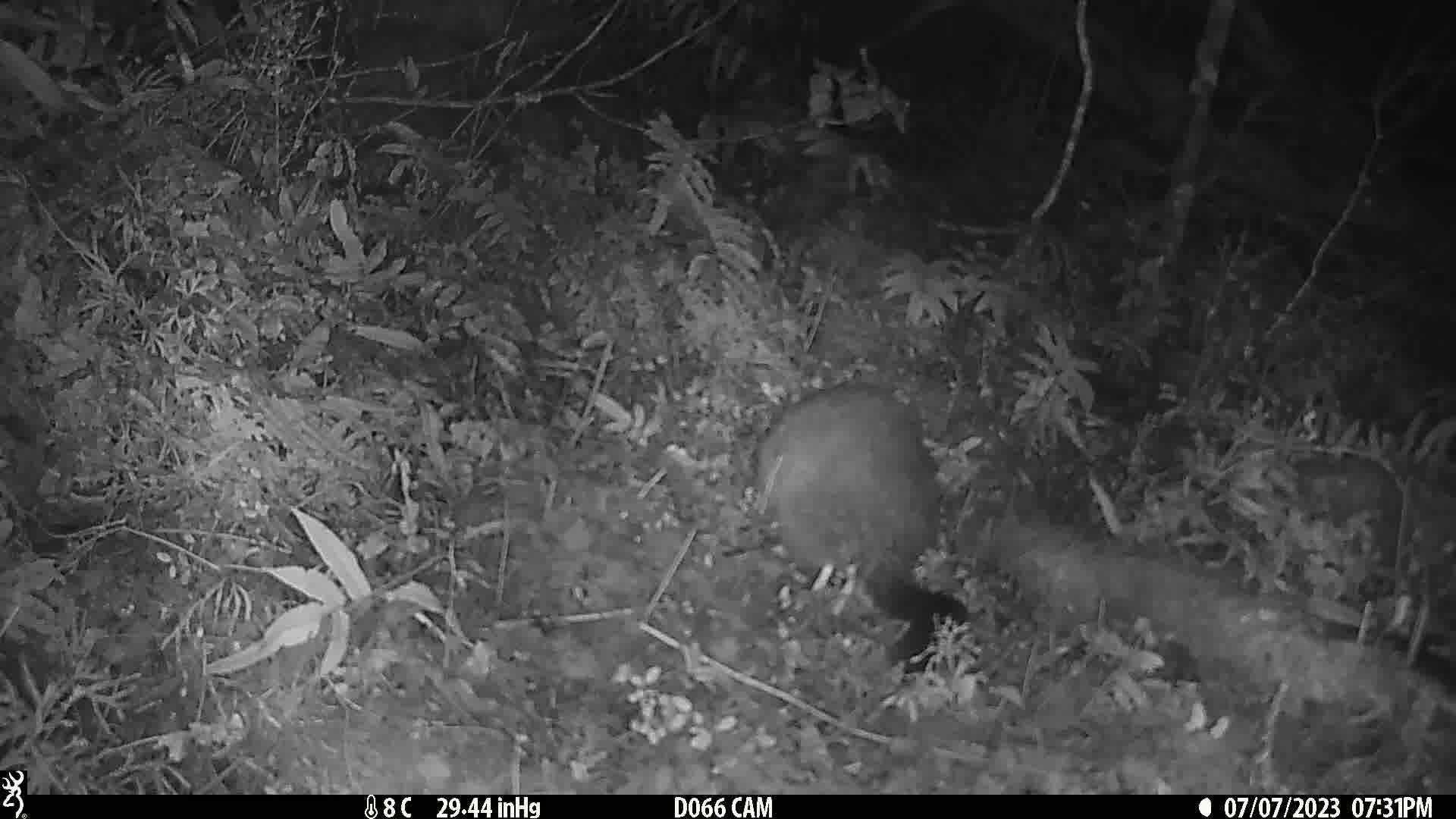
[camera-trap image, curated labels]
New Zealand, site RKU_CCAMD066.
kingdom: Animalia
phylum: Chordata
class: Mammalia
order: Diprotodontia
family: Phalangeridae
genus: Trichosurus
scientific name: Trichosurus vulpecula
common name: common brushtail possum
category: possum